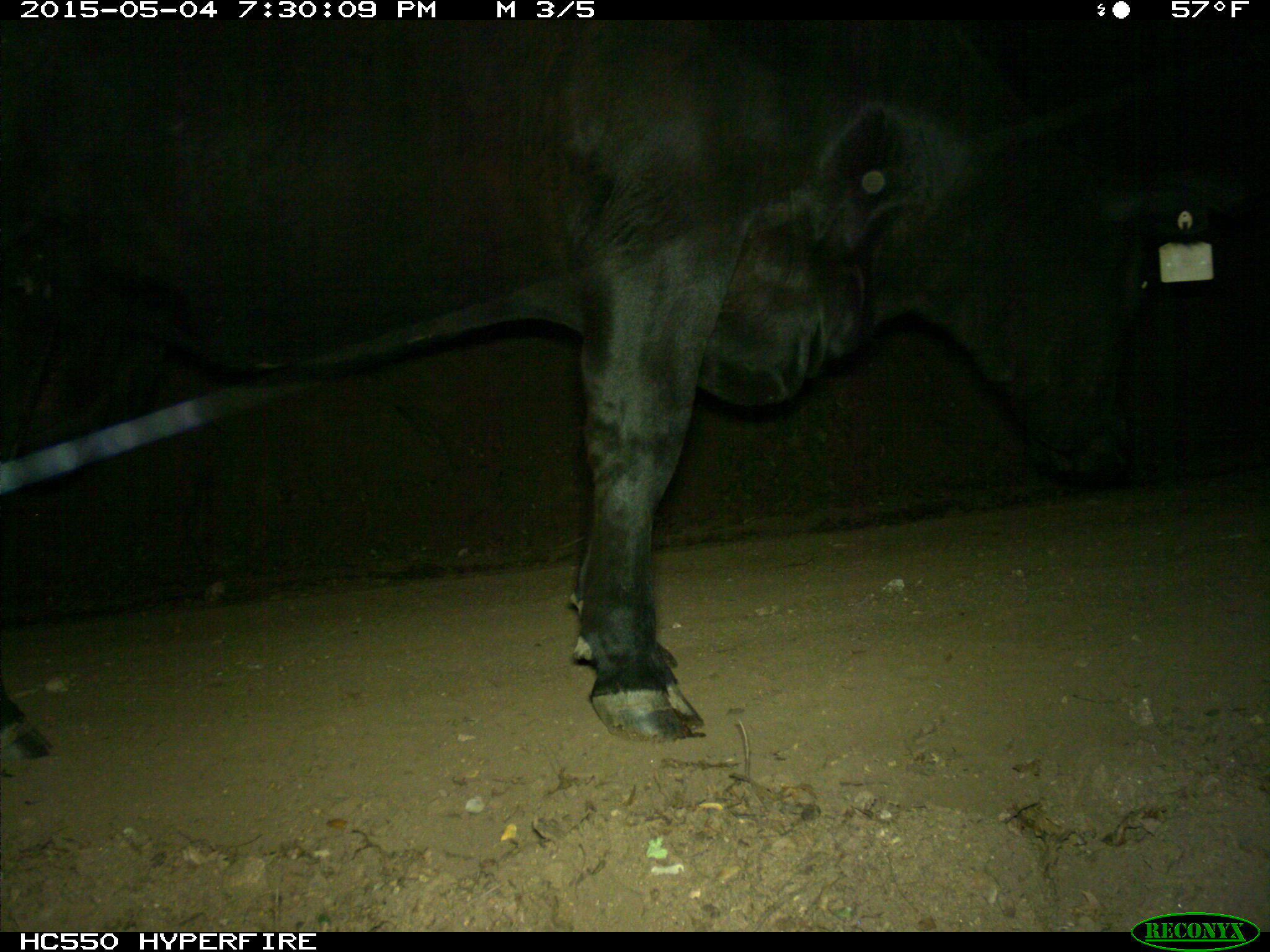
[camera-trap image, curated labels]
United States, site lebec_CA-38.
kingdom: Animalia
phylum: Chordata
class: Mammalia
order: Artiodactyla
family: Bovidae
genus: Bos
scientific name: Bos taurus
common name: domestic cow